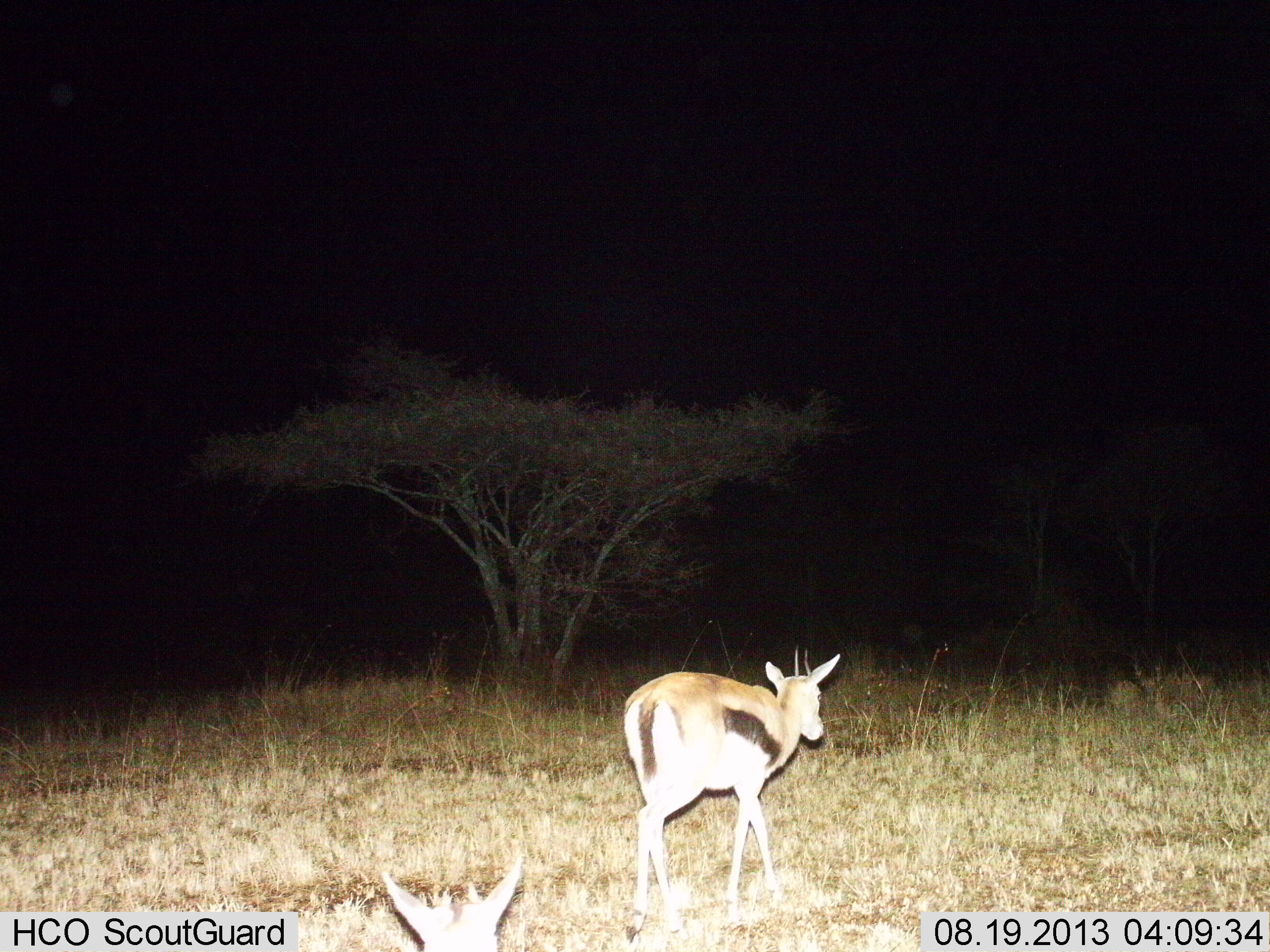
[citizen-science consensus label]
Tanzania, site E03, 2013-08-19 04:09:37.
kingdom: Animalia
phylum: Chordata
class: Mammalia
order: Artiodactyla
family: Bovidae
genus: Eudorcas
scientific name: Eudorcas thomsonii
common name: thomson's gazelle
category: gazellethomsons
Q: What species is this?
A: Gazellethomsons (thomson's gazelle) (Eudorcas thomsonii).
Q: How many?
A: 1.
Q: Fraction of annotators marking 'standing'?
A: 21%.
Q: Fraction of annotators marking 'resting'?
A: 3%.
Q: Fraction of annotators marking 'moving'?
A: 79%.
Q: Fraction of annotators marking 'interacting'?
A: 0%.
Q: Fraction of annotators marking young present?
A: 0%.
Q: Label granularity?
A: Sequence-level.